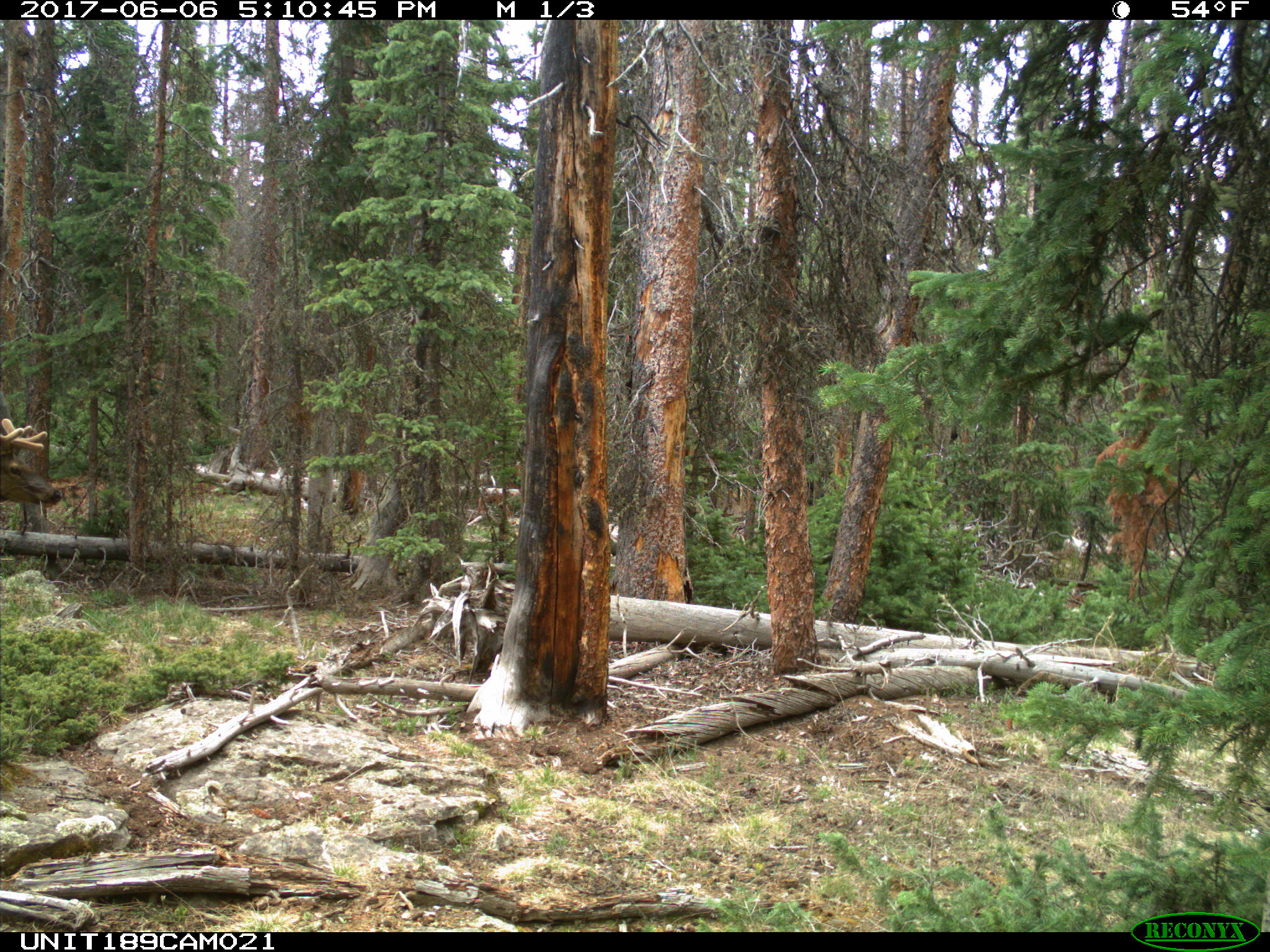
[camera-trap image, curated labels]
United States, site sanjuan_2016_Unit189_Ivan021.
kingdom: Animalia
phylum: Chordata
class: Mammalia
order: Artiodactyla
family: Cervidae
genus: Cervus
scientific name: Cervus elaphus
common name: red deer